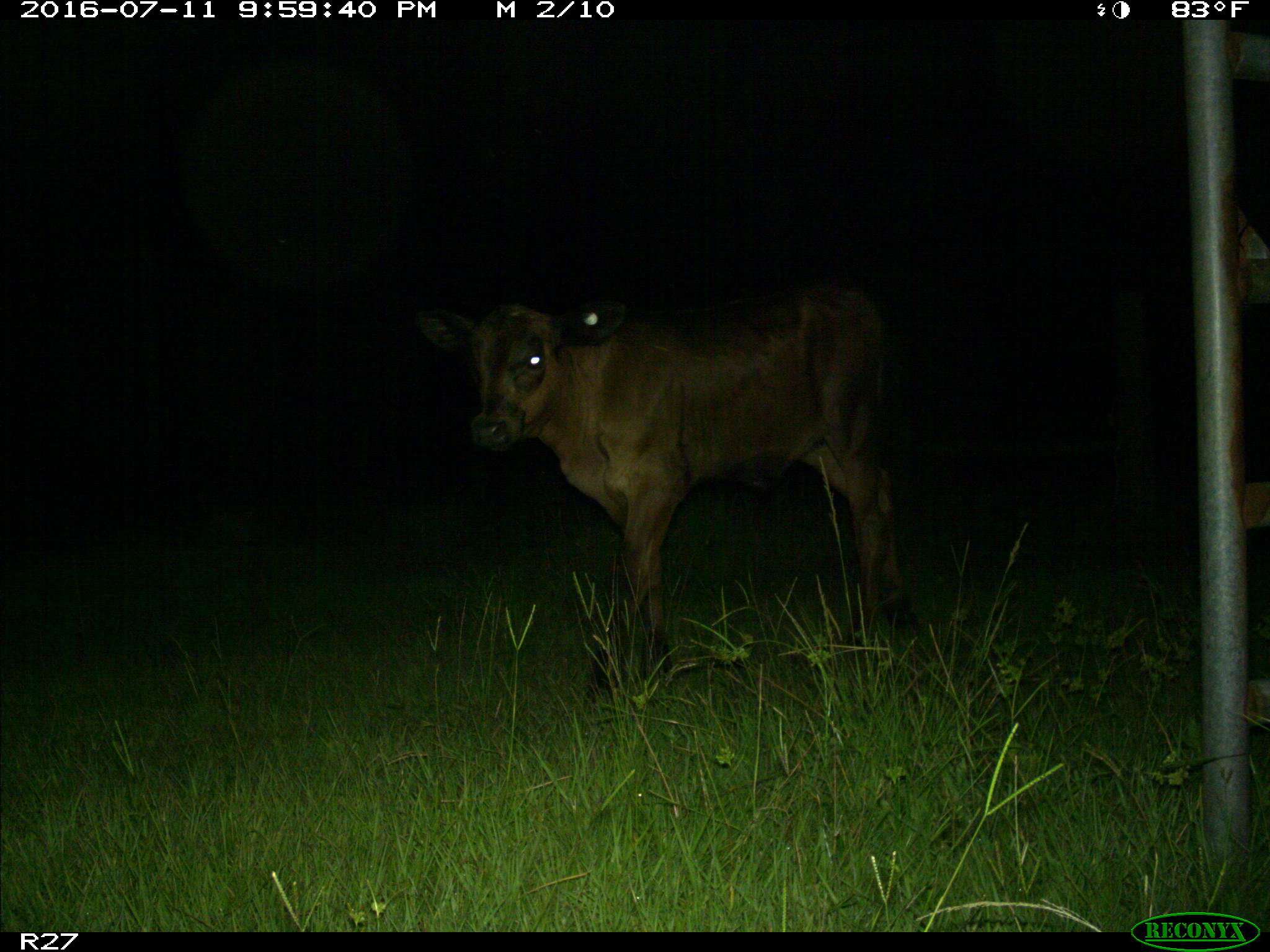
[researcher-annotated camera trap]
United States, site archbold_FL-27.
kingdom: Animalia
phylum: Chordata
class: Mammalia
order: Artiodactyla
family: Bovidae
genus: Bos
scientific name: Bos taurus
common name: domestic cow